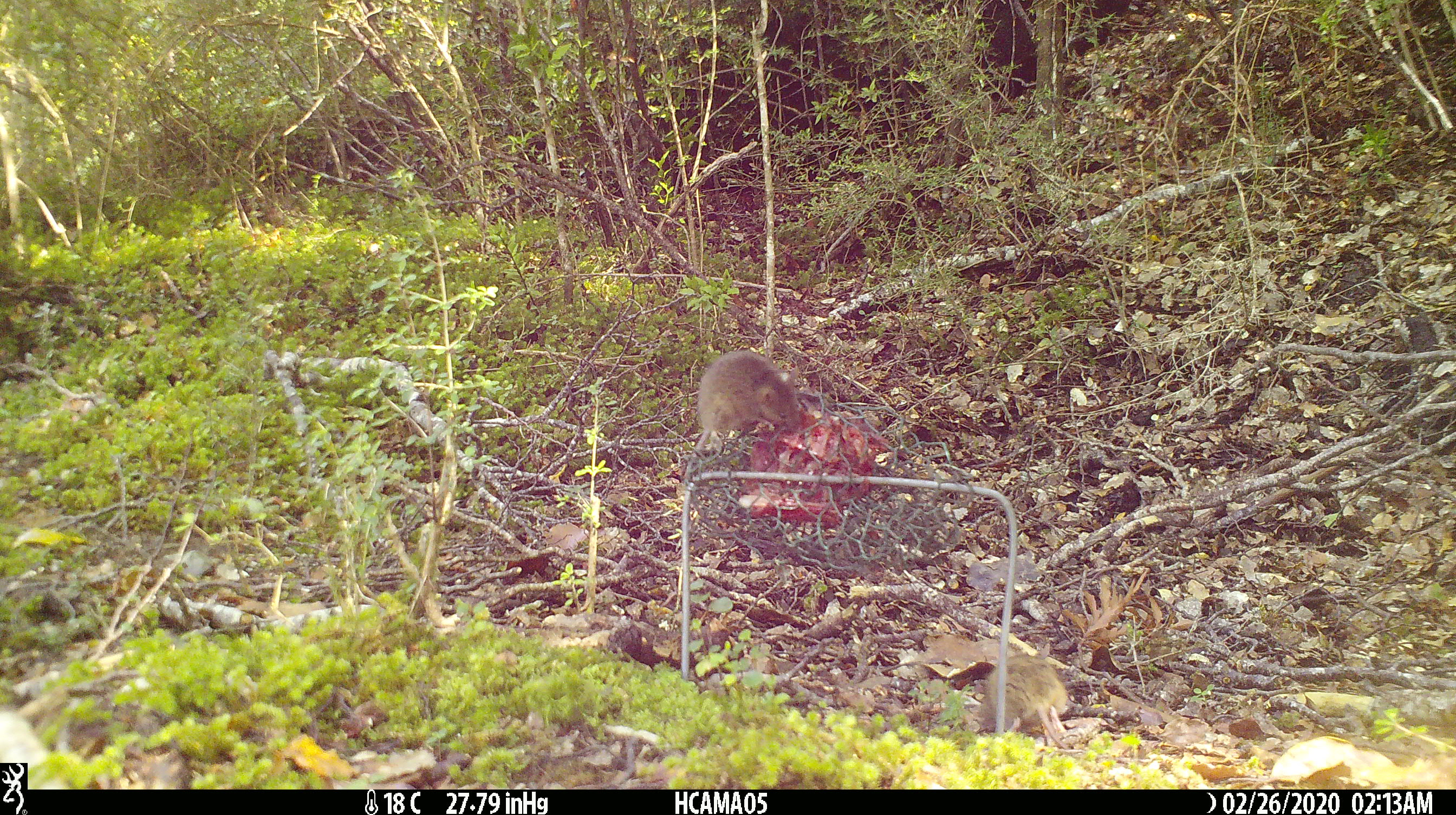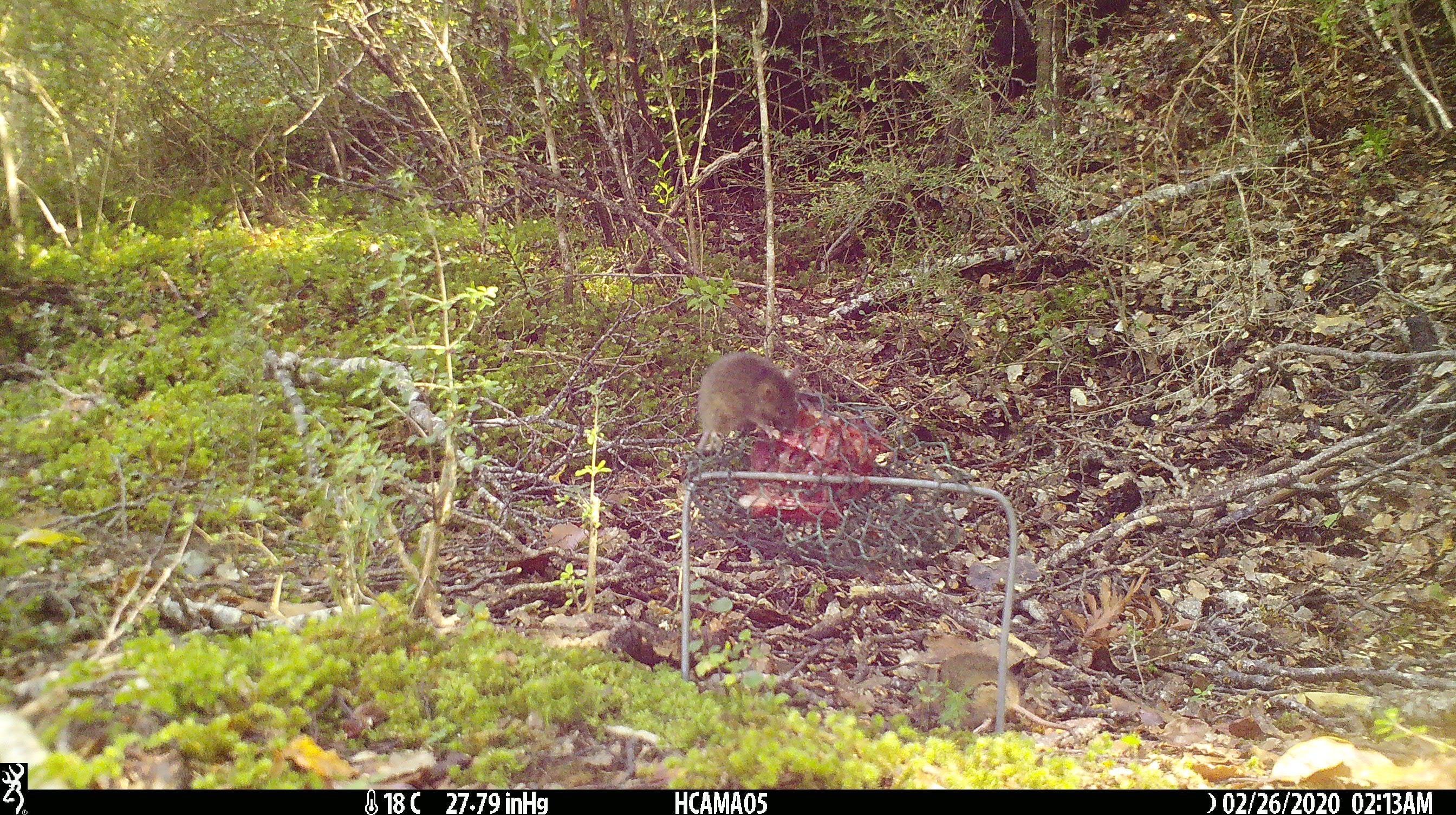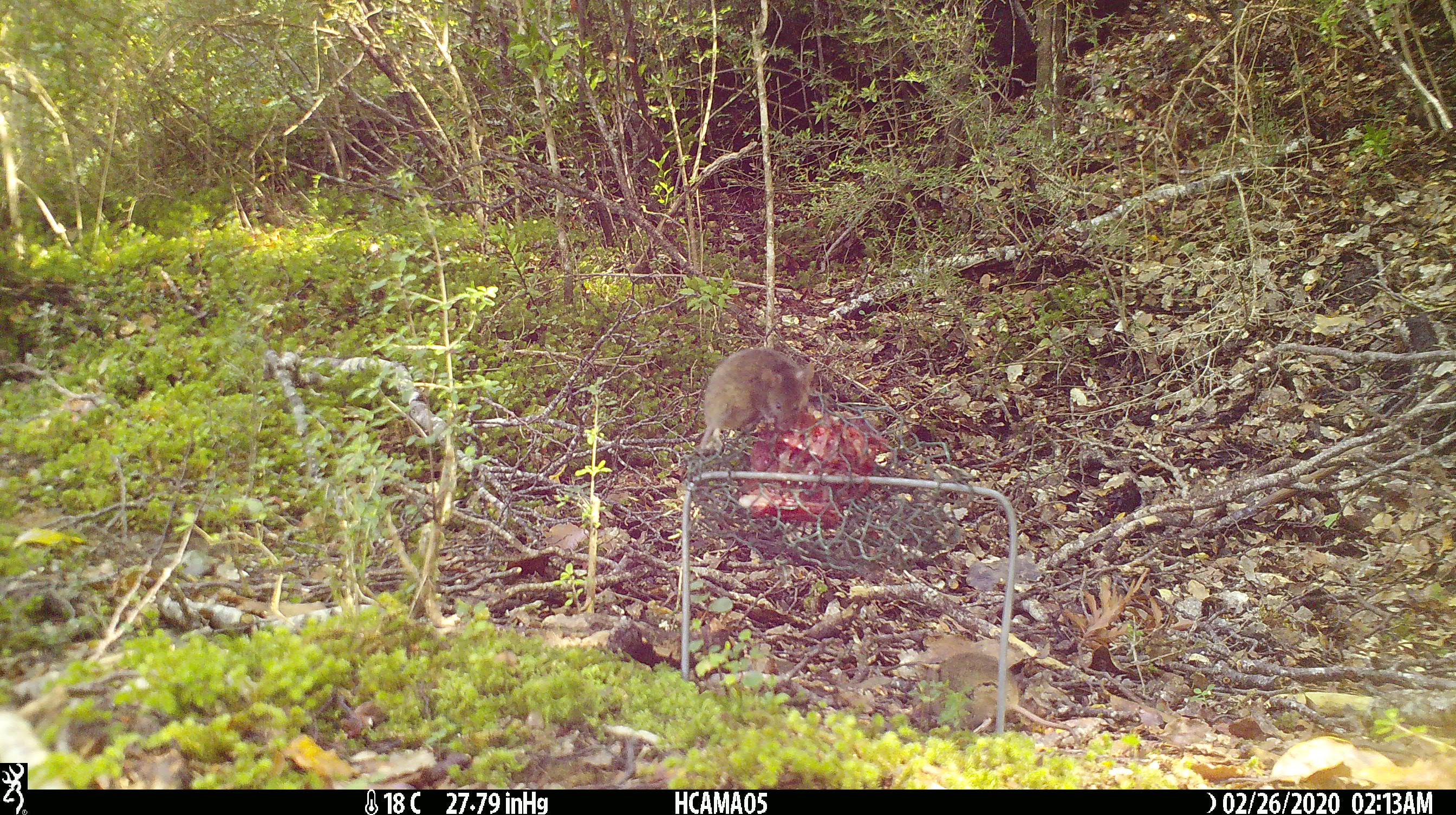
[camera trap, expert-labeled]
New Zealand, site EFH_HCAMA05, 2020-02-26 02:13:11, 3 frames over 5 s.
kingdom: Animalia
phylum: Chordata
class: Mammalia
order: Rodentia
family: Muridae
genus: Mus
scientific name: Mus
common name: mouse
Mouse (Mus).